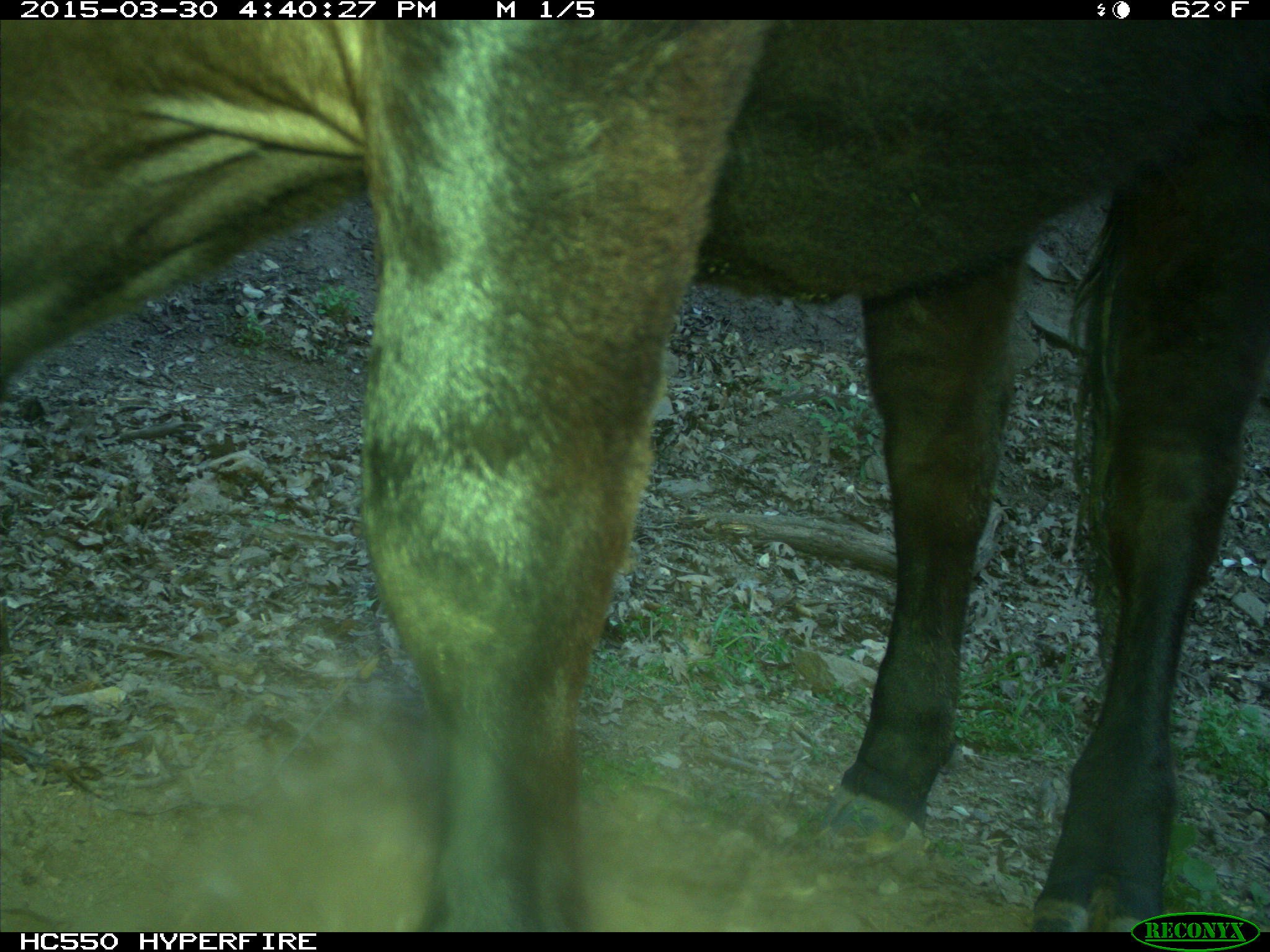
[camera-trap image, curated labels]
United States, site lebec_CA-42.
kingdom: Animalia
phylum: Chordata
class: Mammalia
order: Artiodactyla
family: Bovidae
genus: Bos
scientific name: Bos taurus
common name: domestic cow